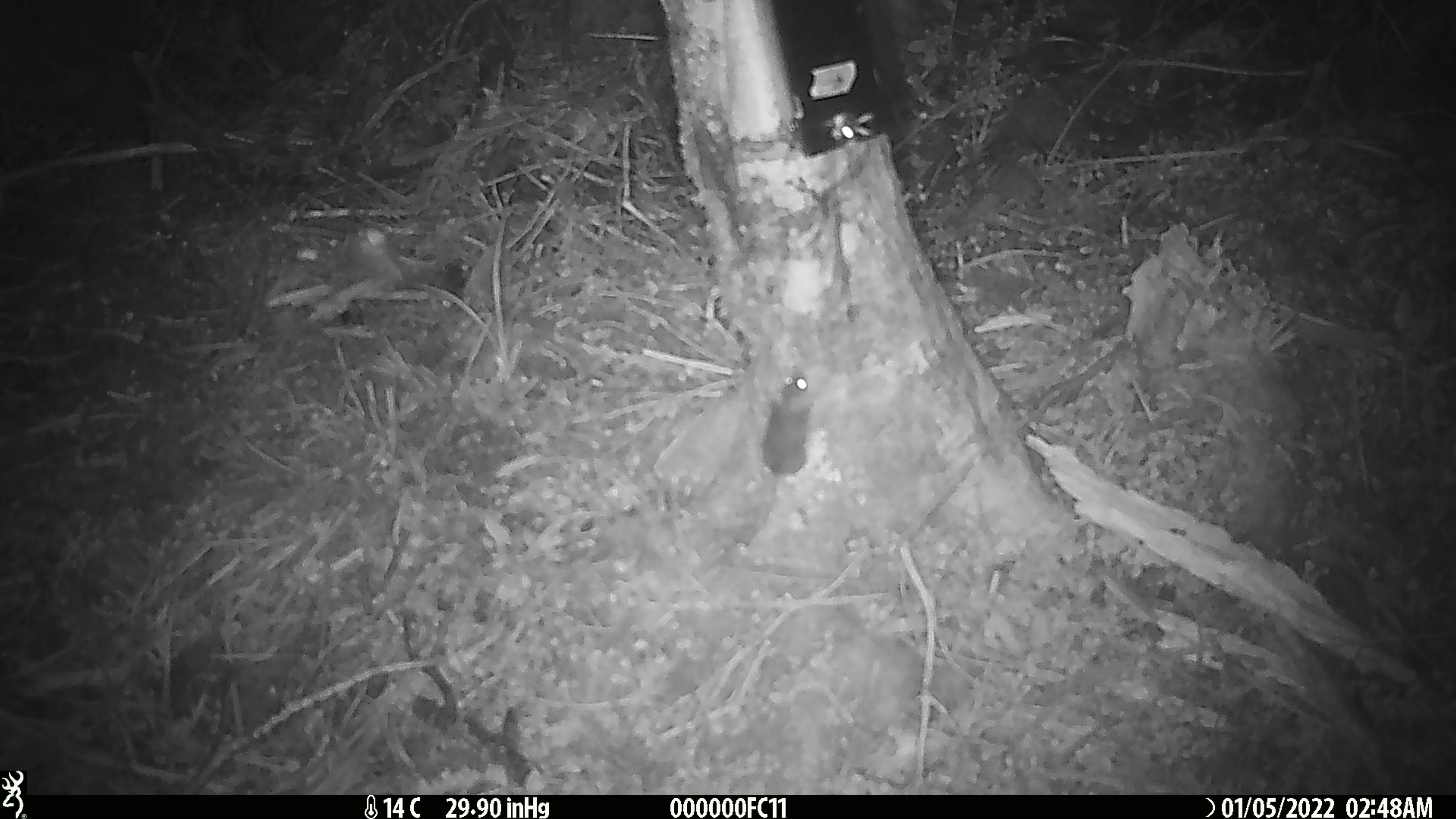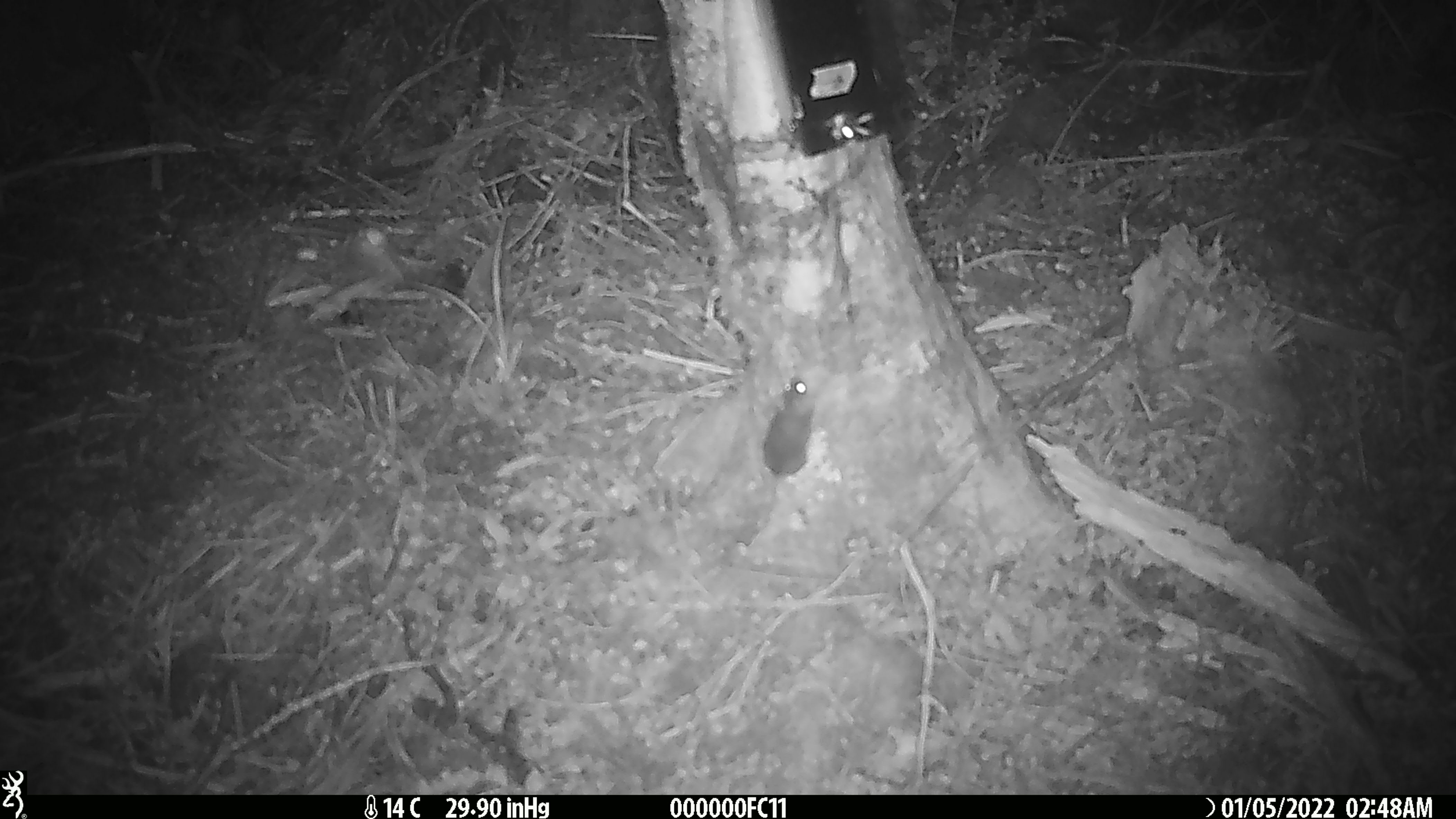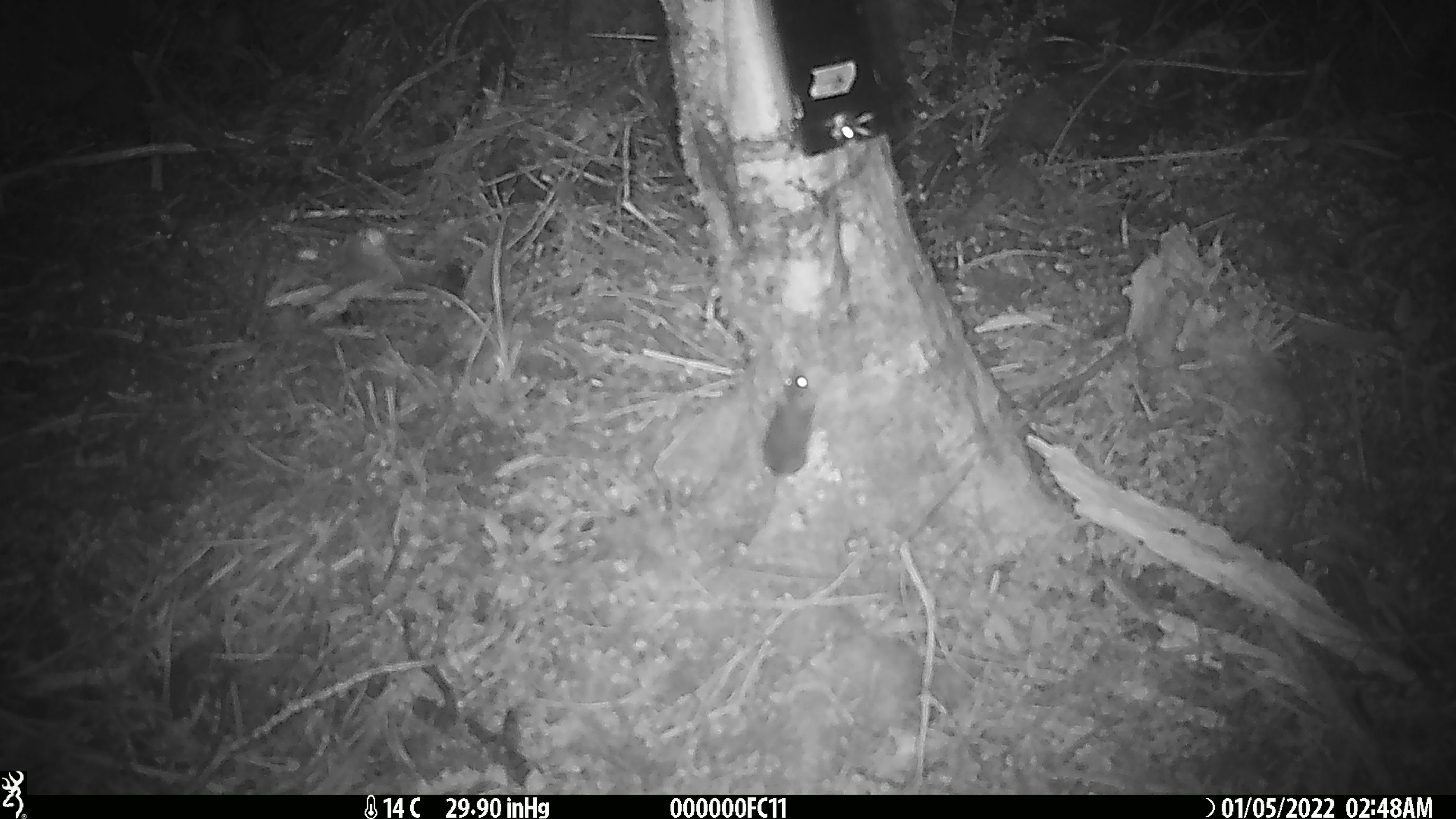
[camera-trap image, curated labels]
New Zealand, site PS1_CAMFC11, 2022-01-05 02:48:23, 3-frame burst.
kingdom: Animalia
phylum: Chordata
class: Mammalia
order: Rodentia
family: Muridae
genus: Mus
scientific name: Mus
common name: mouse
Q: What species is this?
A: Mouse (Mus).